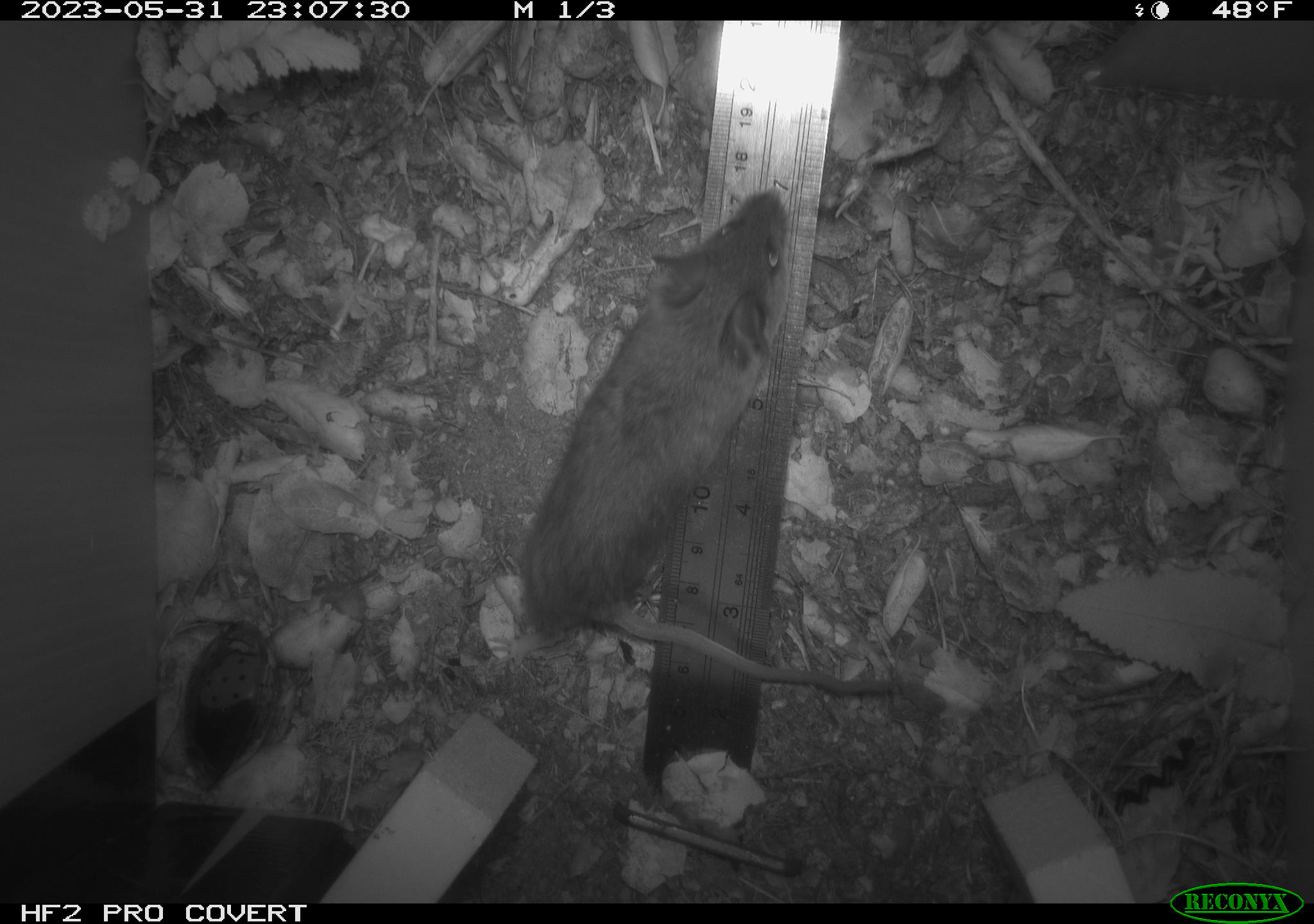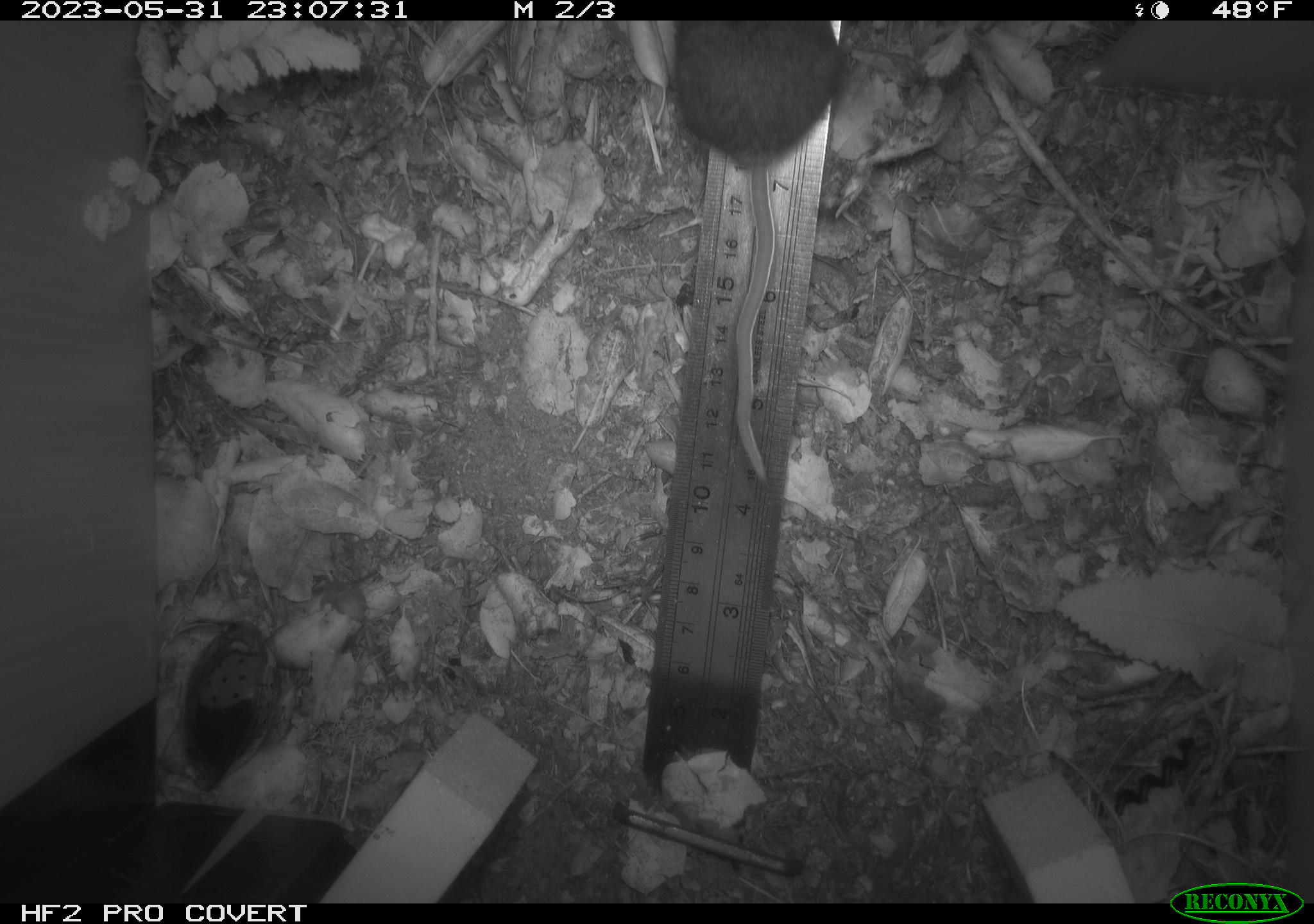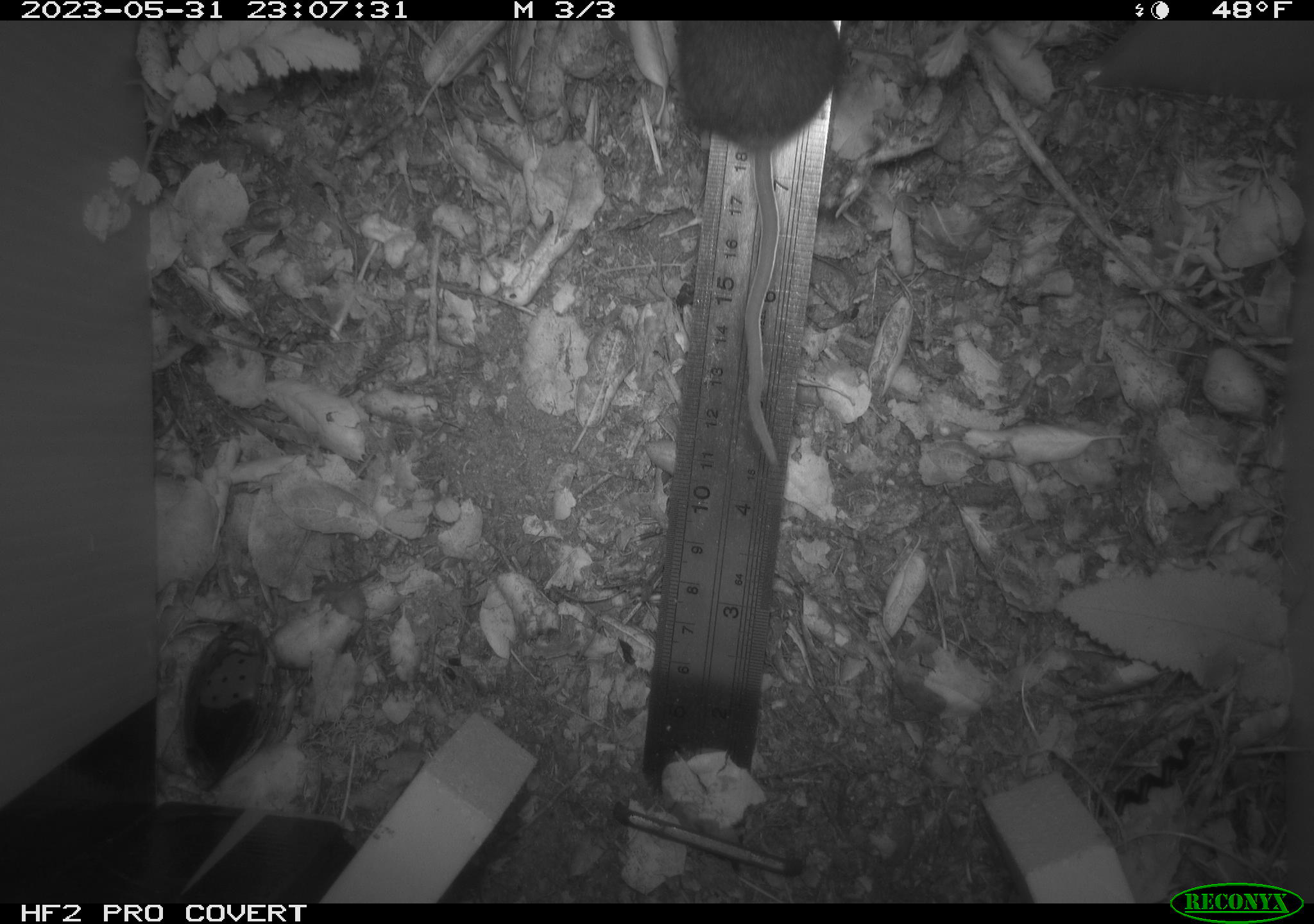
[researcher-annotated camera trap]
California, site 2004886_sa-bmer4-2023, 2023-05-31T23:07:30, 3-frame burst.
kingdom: Animalia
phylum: Chordata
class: Mammalia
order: Rodentia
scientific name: Rodentia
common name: mouse species